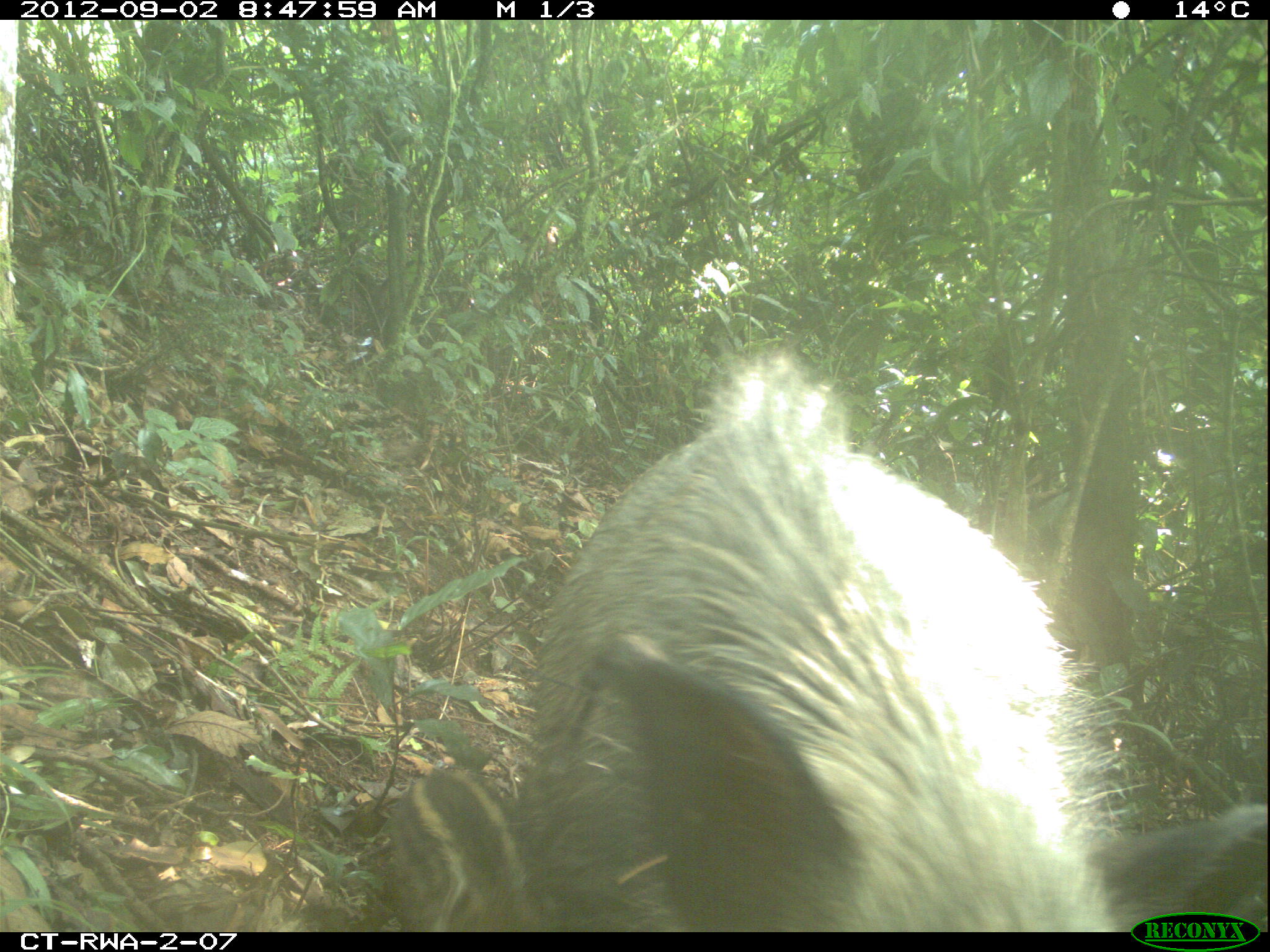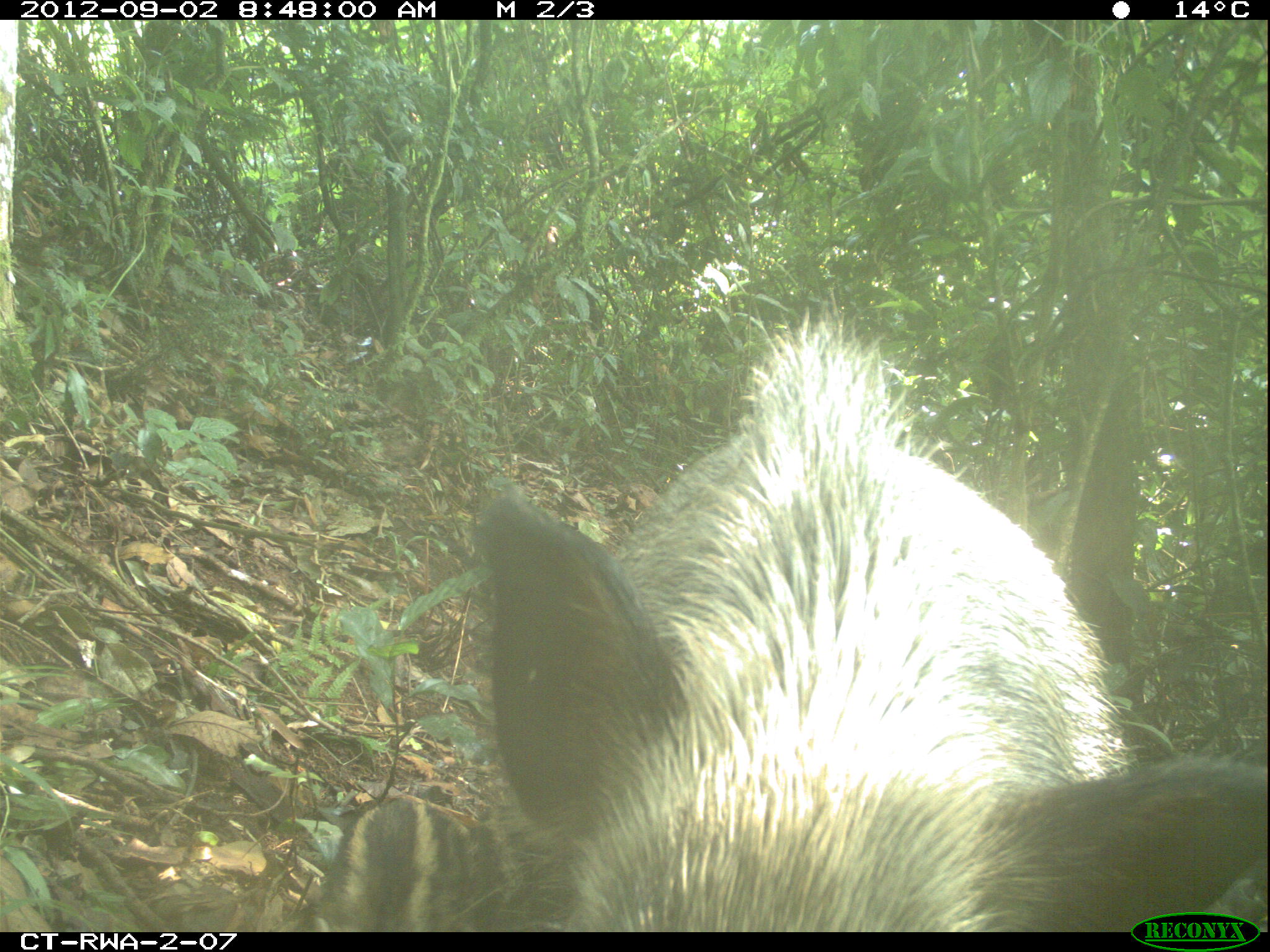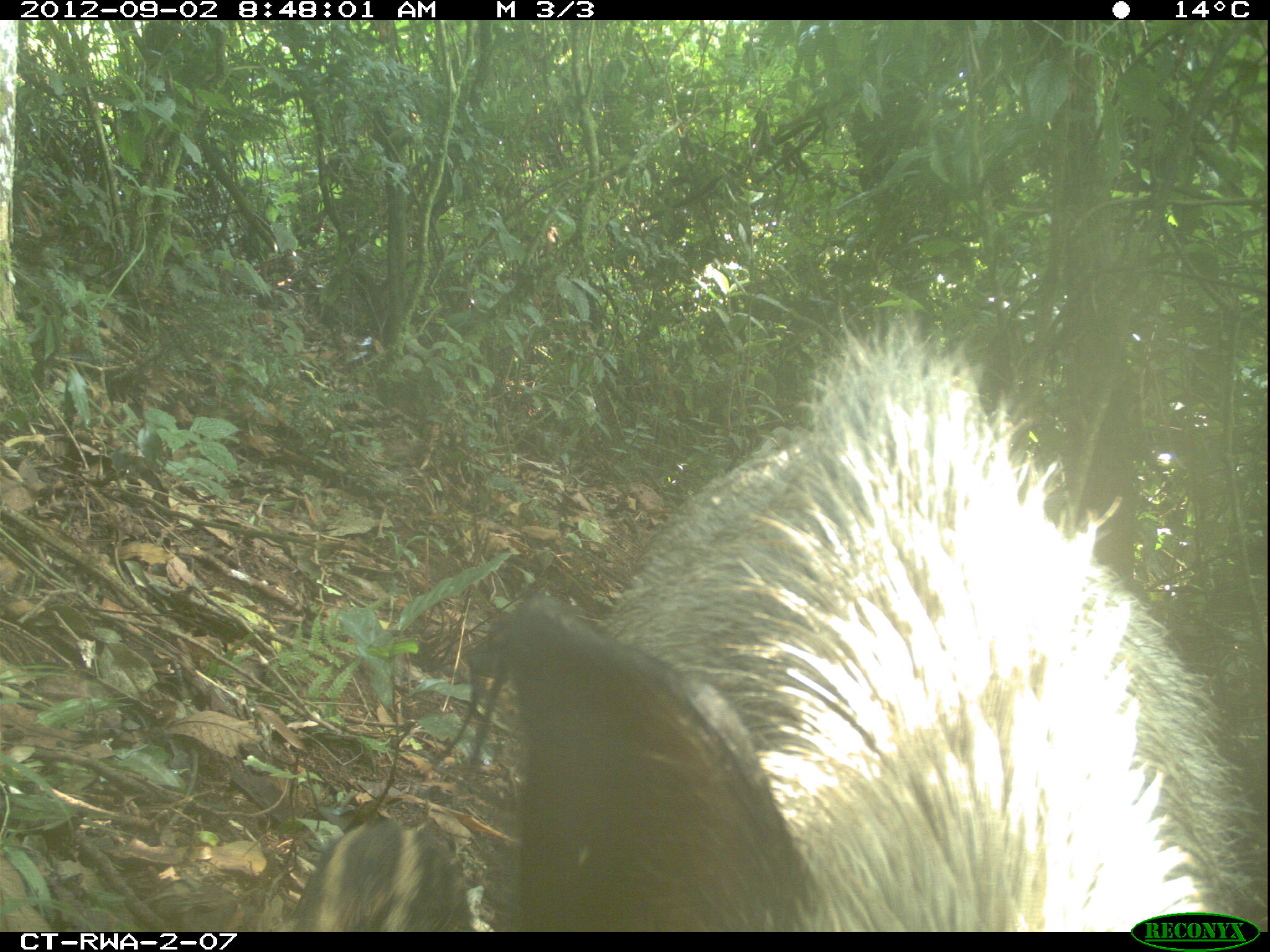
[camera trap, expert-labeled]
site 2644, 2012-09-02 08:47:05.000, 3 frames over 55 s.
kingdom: Animalia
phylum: Chordata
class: Mammalia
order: Artiodactyla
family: Suidae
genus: Potamochoerus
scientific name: Potamochoerus larvatus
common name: bushpig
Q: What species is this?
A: Potamochoerus larvatus (bushpig).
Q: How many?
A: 8.